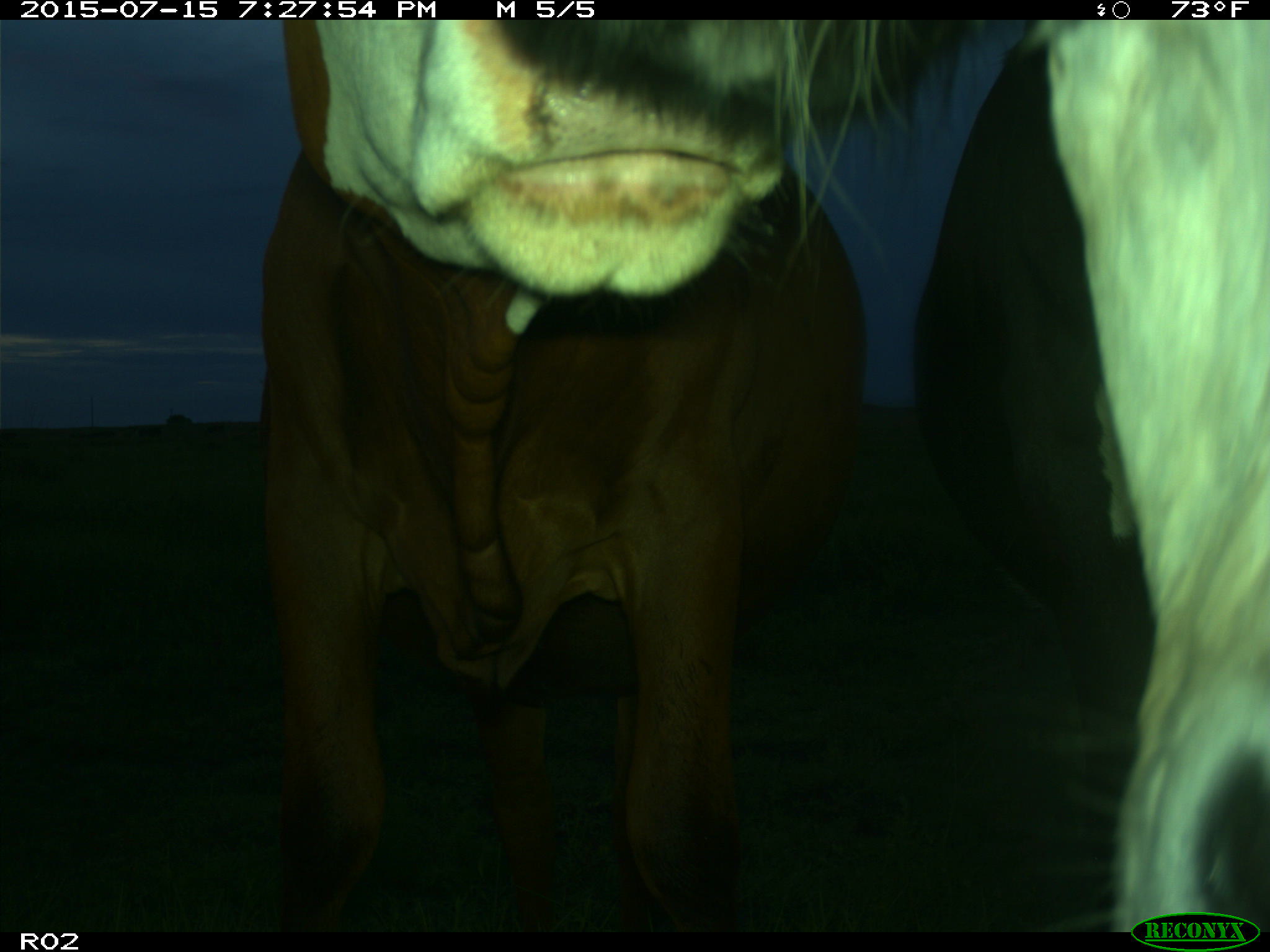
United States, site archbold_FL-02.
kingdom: Animalia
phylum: Chordata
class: Mammalia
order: Artiodactyla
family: Bovidae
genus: Bos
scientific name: Bos taurus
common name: domestic cow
Bos taurus (domestic cow).